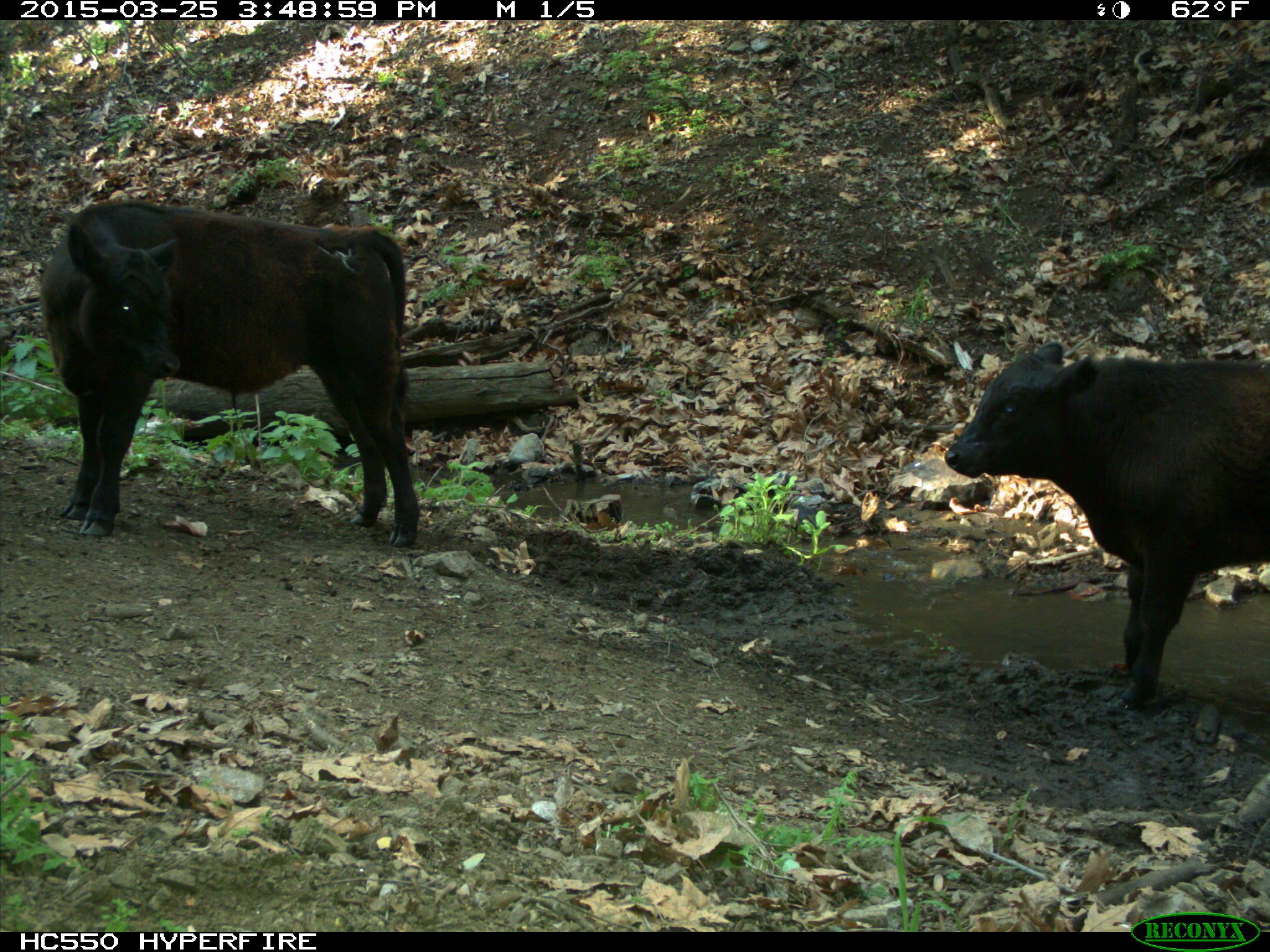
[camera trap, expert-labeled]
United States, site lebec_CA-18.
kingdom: Animalia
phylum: Chordata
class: Mammalia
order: Artiodactyla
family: Bovidae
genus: Bos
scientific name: Bos taurus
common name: domestic cow